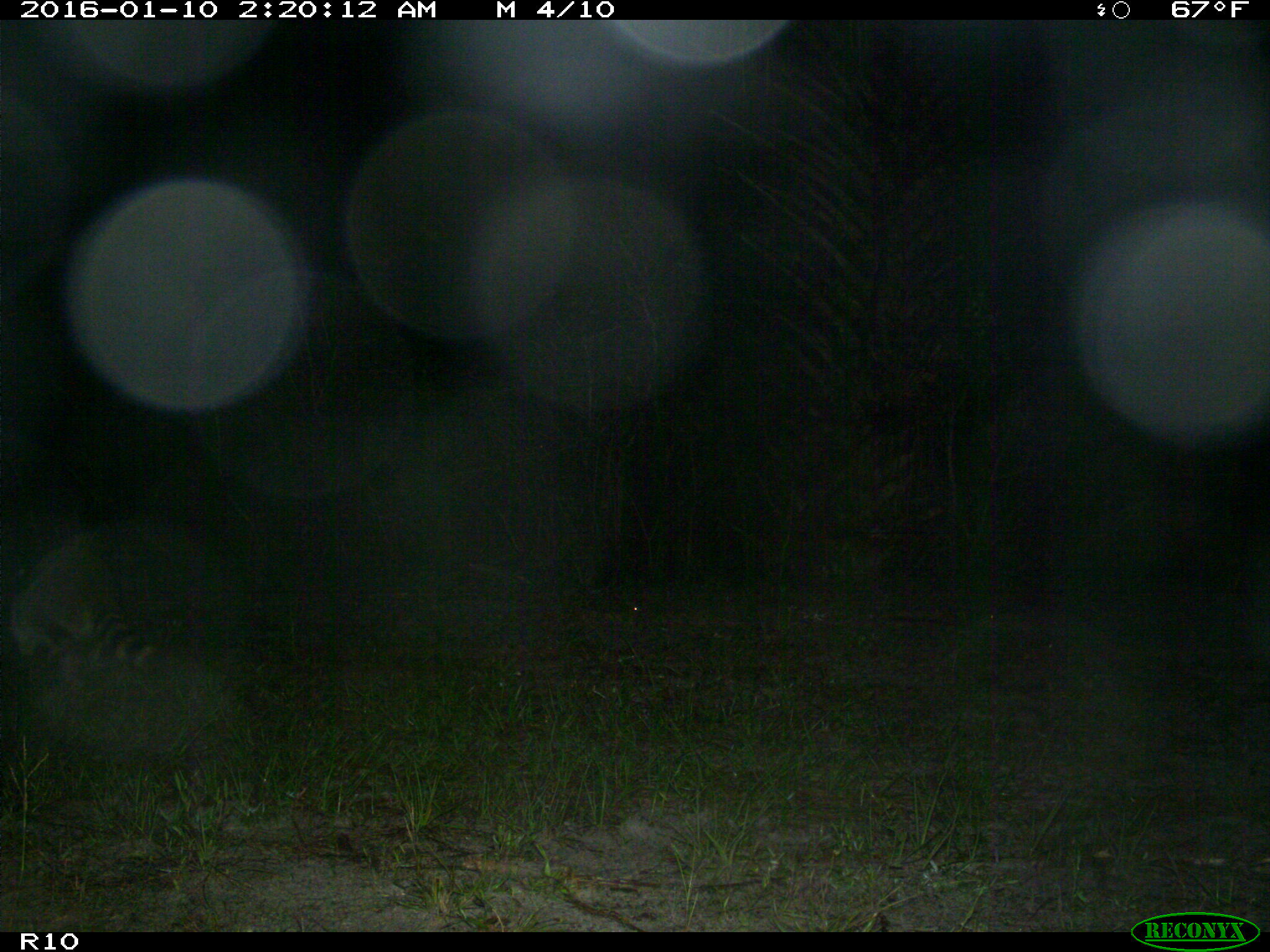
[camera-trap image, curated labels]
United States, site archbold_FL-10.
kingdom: Animalia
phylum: Chordata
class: Mammalia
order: Carnivora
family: Procyonidae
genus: Procyon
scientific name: Procyon lotor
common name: common raccoon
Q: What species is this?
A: Procyon lotor (common raccoon).